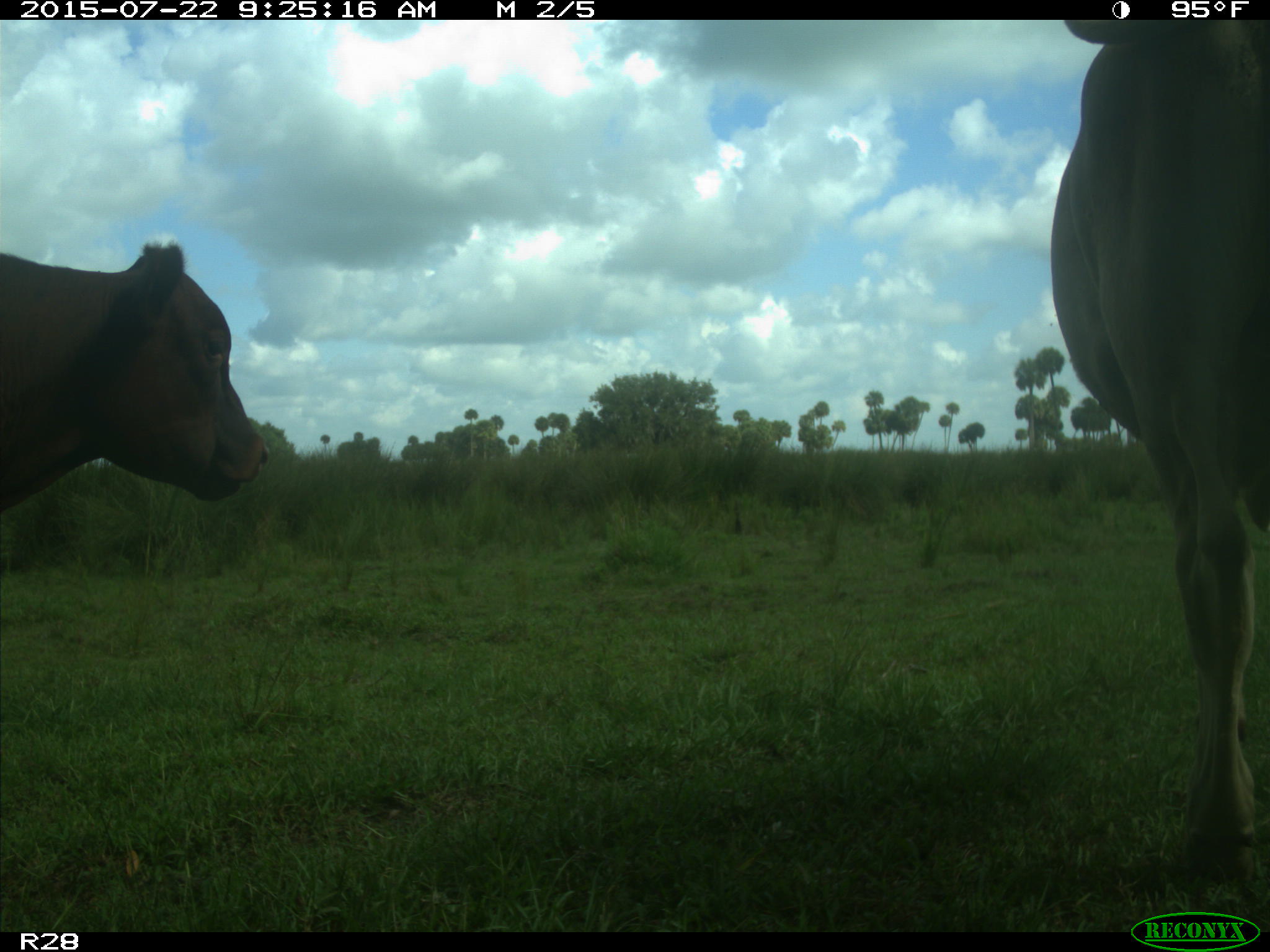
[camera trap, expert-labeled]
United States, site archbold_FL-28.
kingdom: Animalia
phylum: Chordata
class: Mammalia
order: Artiodactyla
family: Bovidae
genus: Bos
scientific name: Bos taurus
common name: domestic cow